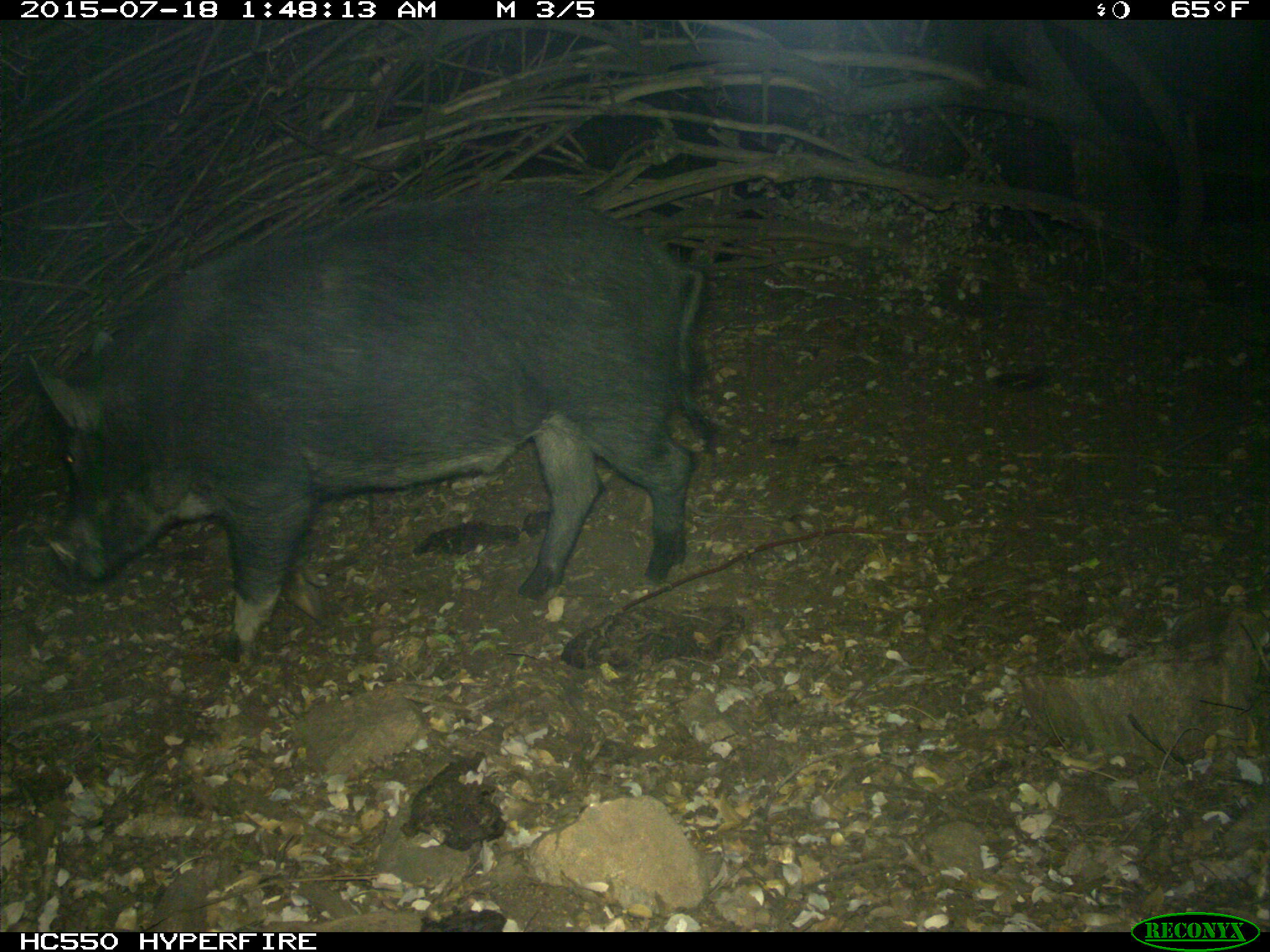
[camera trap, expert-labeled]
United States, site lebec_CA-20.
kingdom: Animalia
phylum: Chordata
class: Mammalia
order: Artiodactyla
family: Suidae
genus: Sus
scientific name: Sus scrofa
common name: wild boar